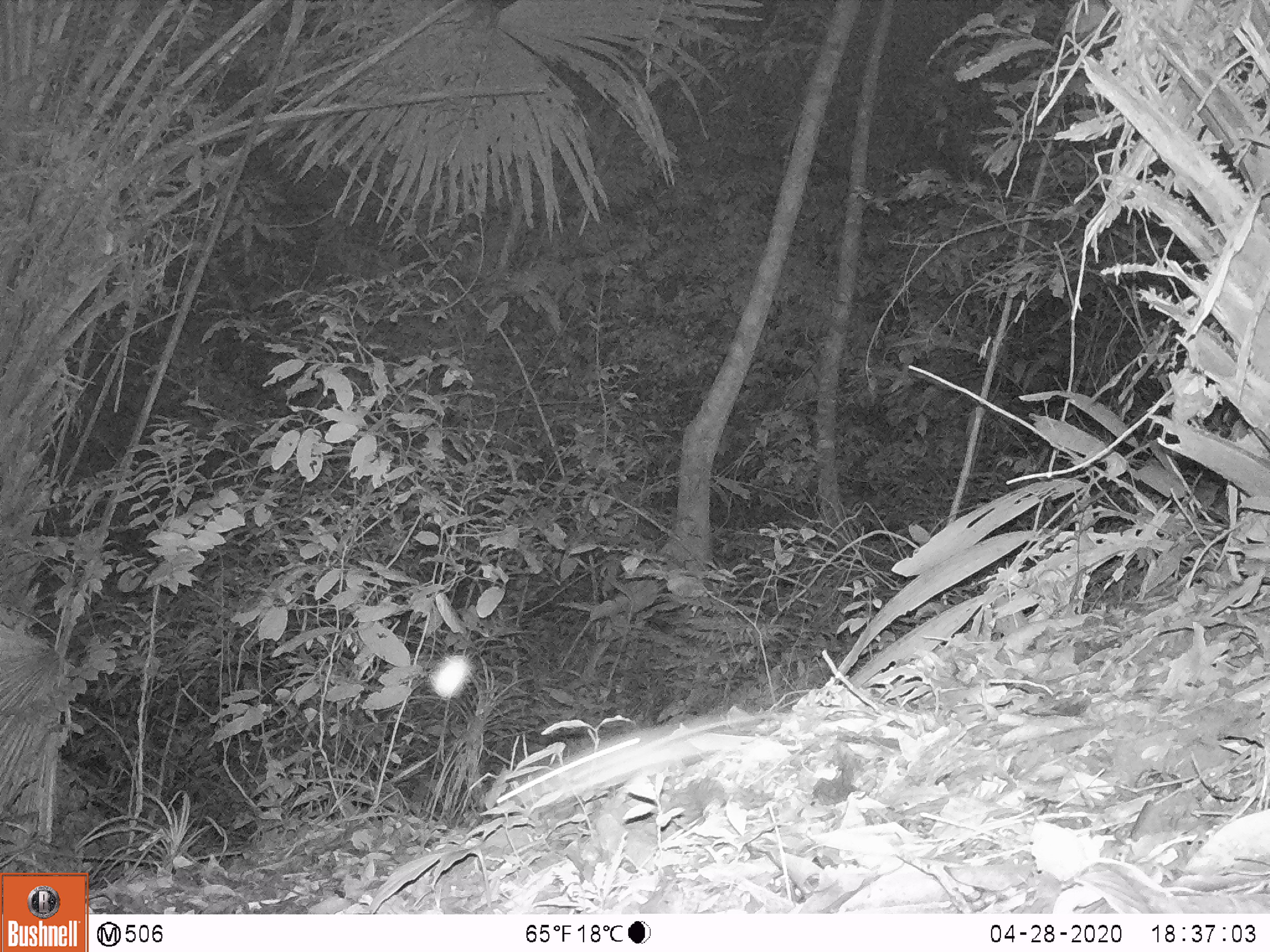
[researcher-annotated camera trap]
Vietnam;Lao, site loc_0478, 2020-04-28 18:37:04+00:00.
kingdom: Animalia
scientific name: Animalia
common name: animal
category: unidentified animal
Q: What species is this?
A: Unidentified animal (animal) (Animalia).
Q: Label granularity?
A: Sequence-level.